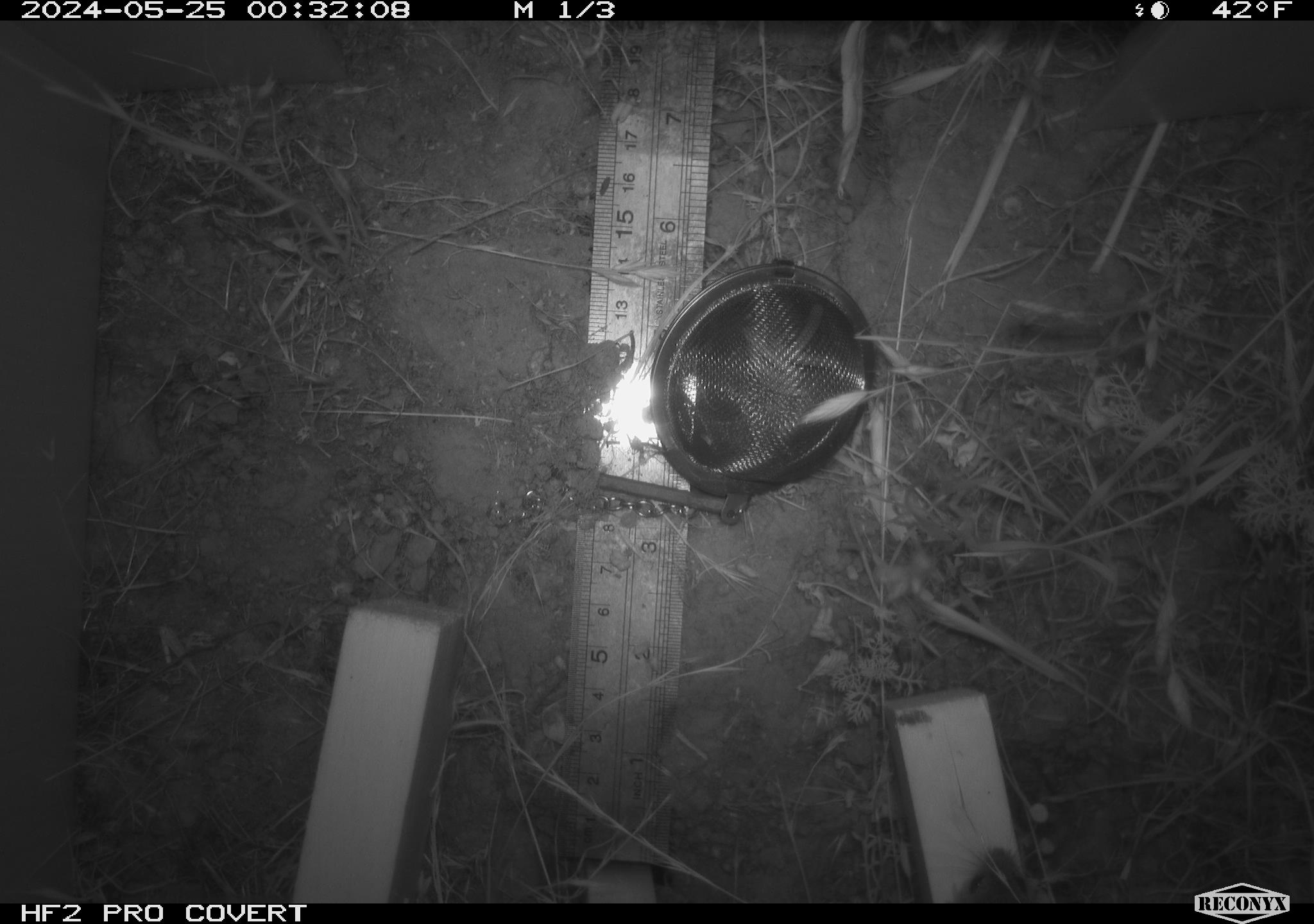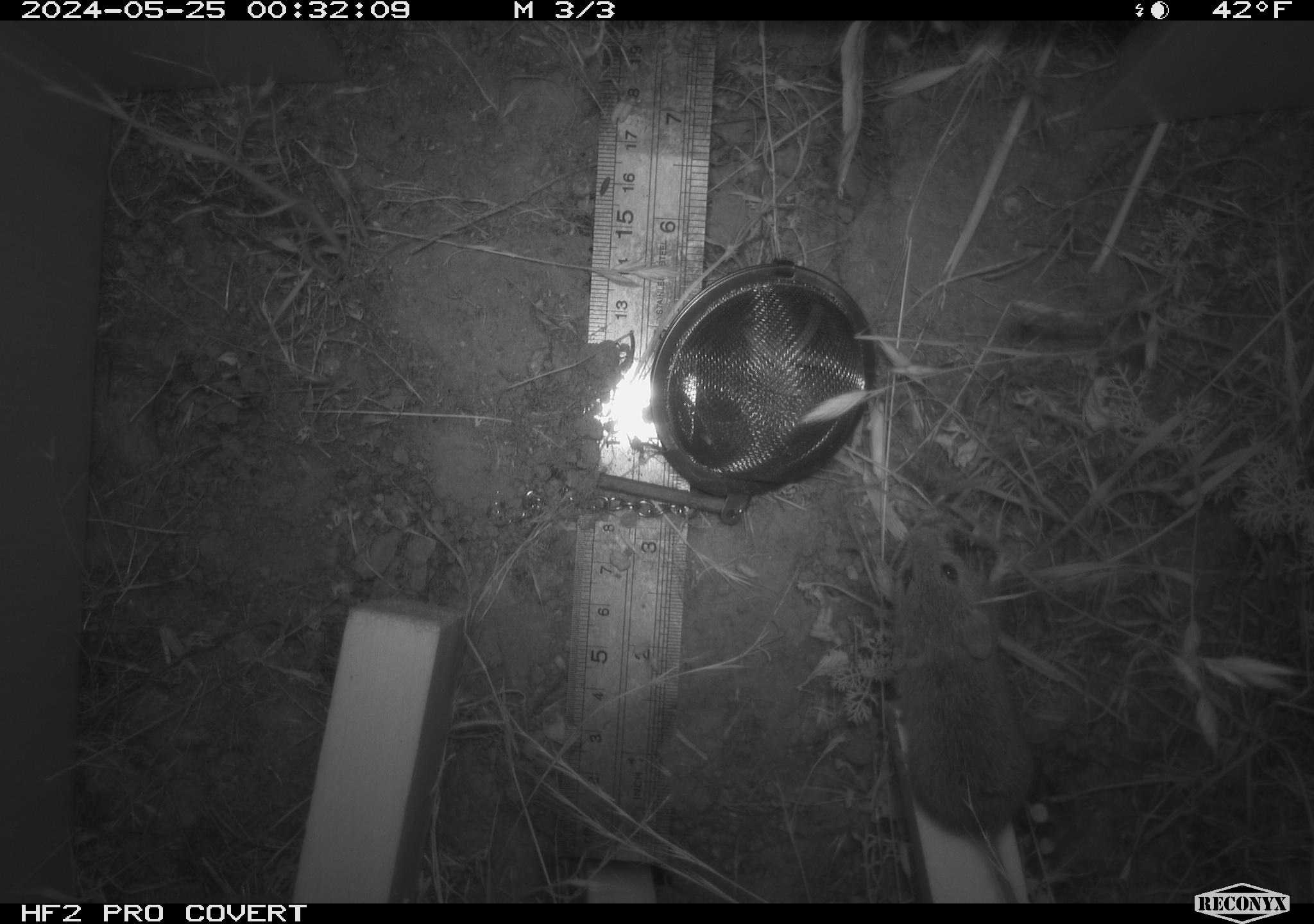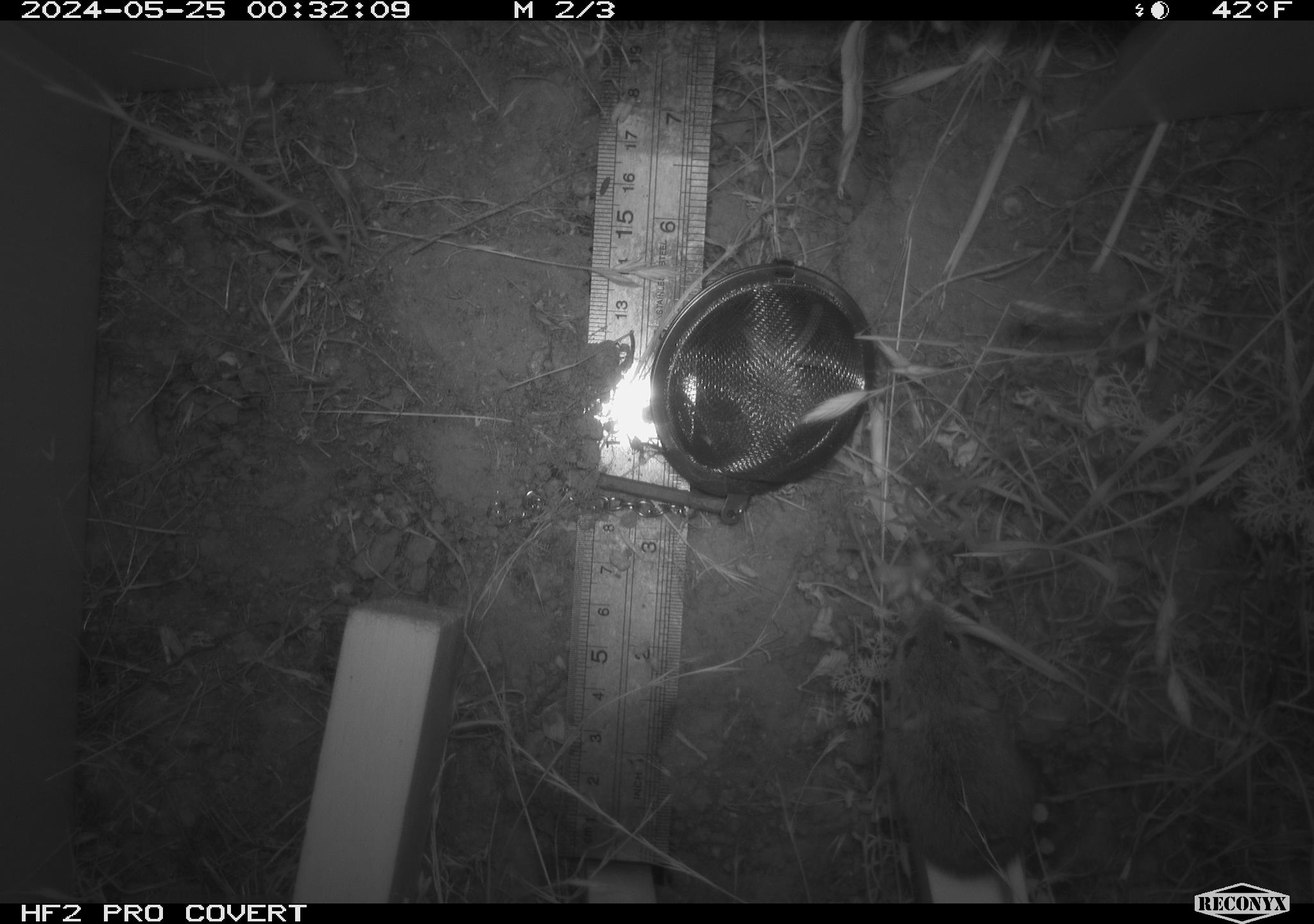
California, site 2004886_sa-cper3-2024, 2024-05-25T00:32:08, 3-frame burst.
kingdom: Animalia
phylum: Chordata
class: Mammalia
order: Rodentia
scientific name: Rodentia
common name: rodent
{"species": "rodent (Rodentia)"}